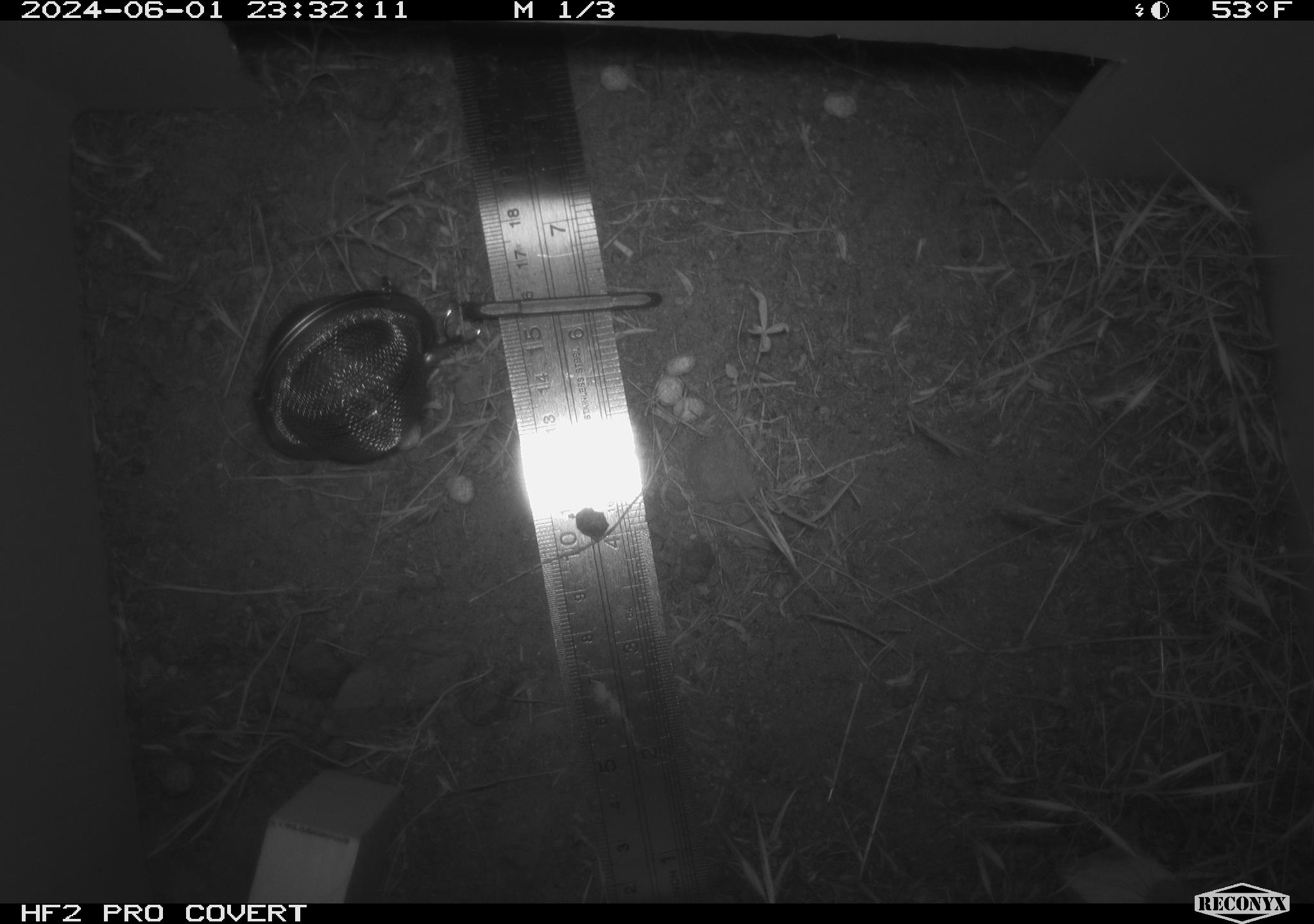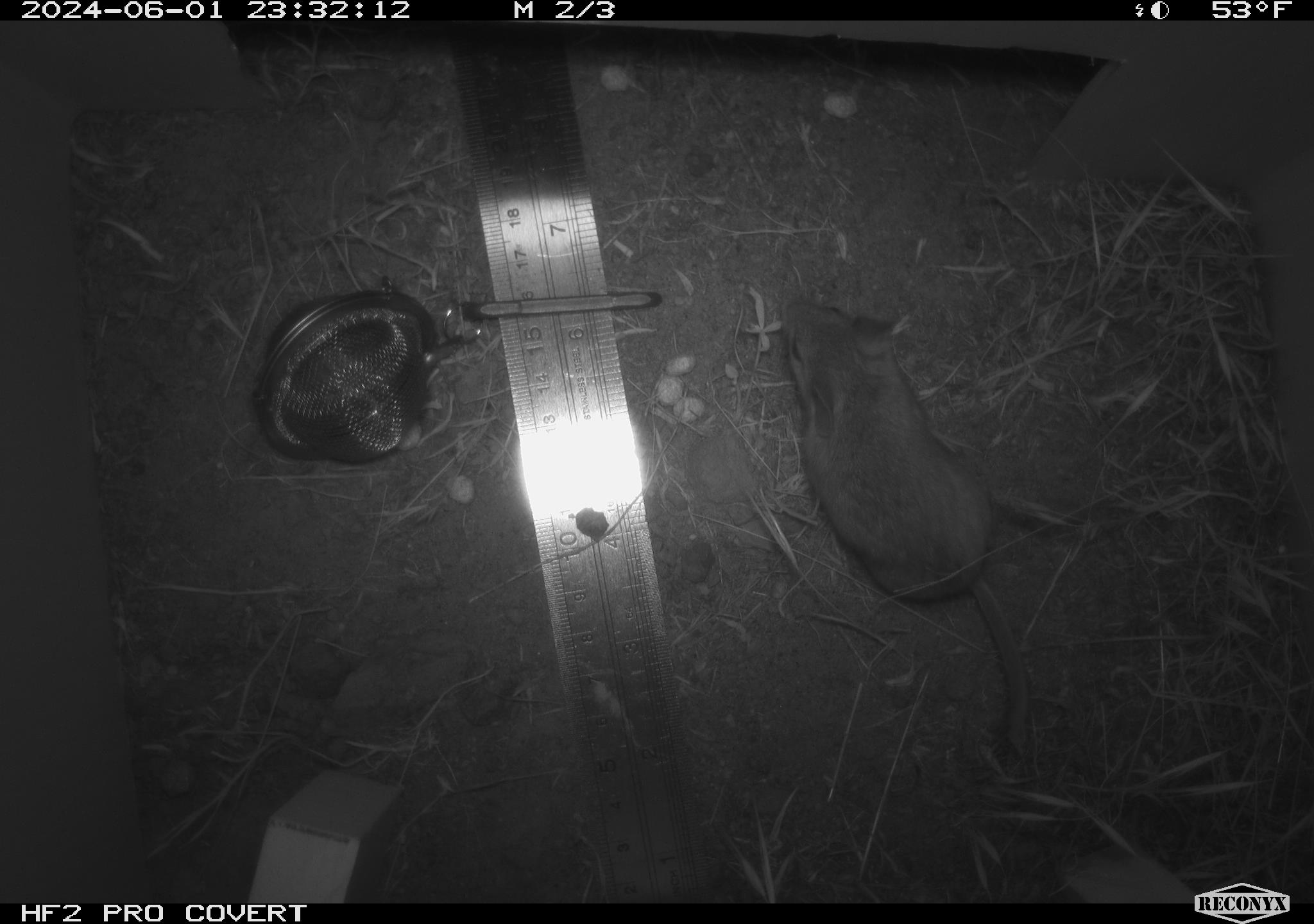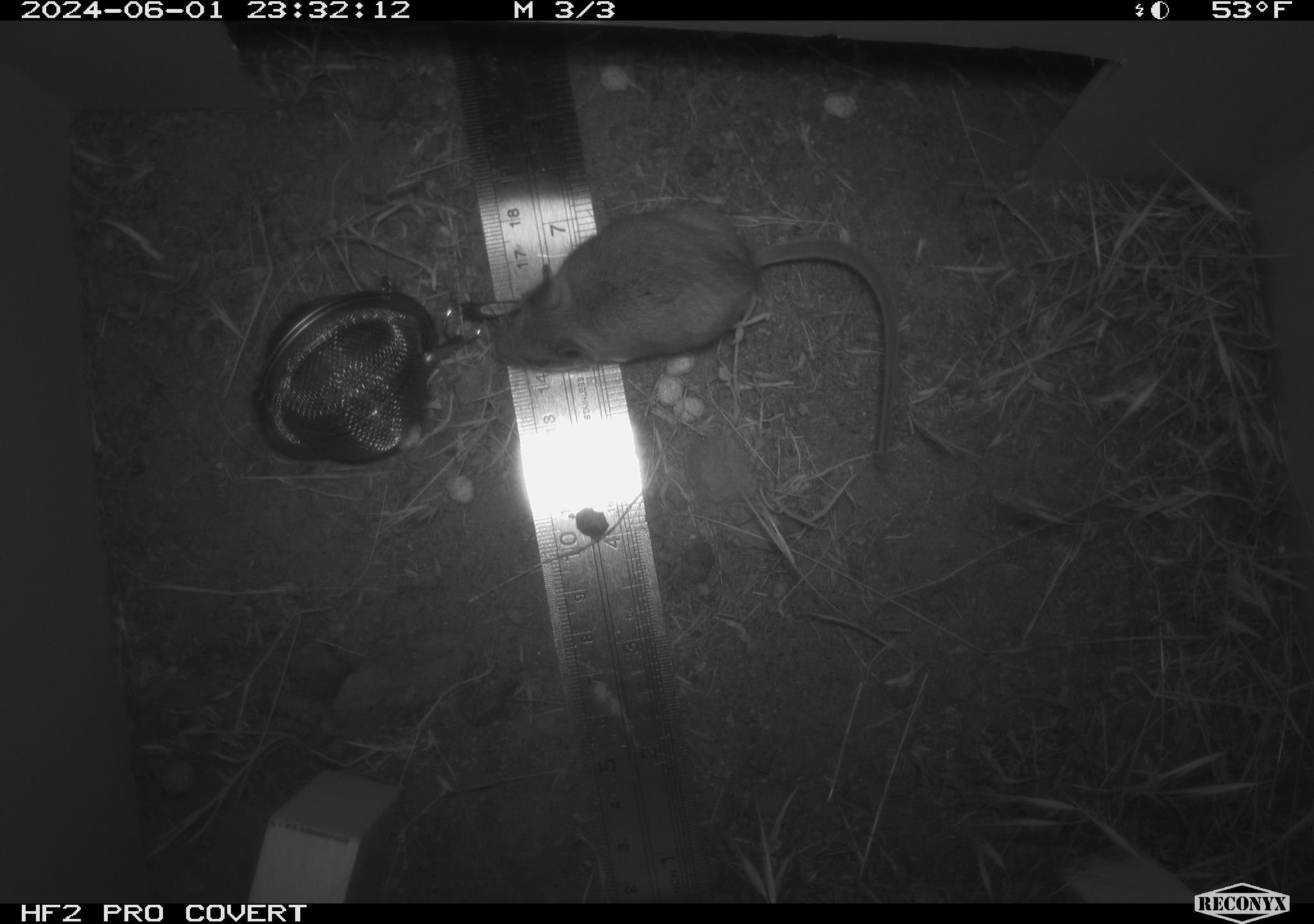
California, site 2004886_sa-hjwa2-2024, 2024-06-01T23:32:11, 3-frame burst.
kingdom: Animalia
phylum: Chordata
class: Mammalia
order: Rodentia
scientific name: Rodentia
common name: rodent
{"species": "rodent (Rodentia)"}